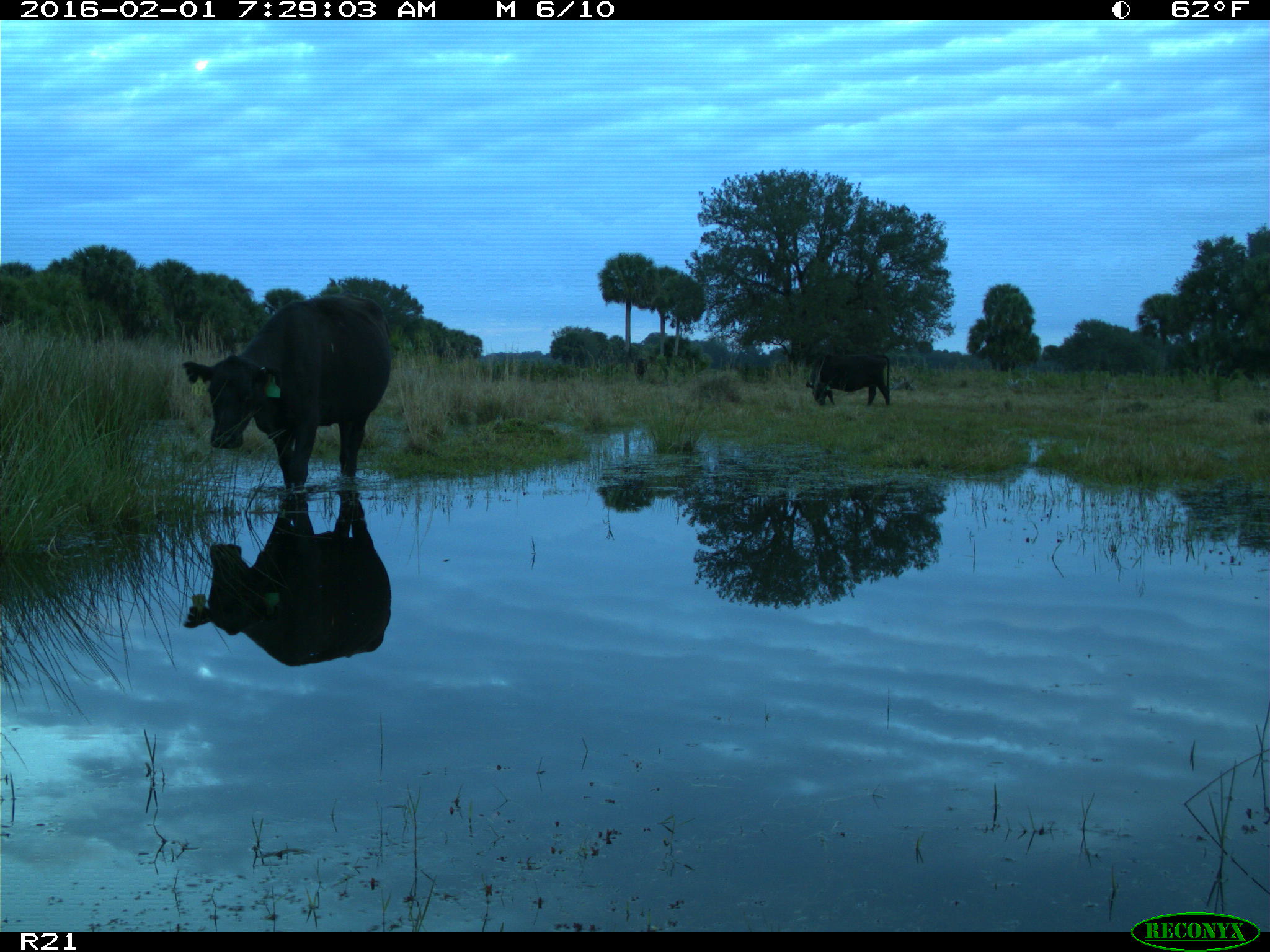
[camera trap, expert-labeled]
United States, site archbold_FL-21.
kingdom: Animalia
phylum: Chordata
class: Mammalia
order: Artiodactyla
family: Bovidae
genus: Bos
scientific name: Bos taurus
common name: domestic cow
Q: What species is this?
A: Bos taurus (domestic cow).